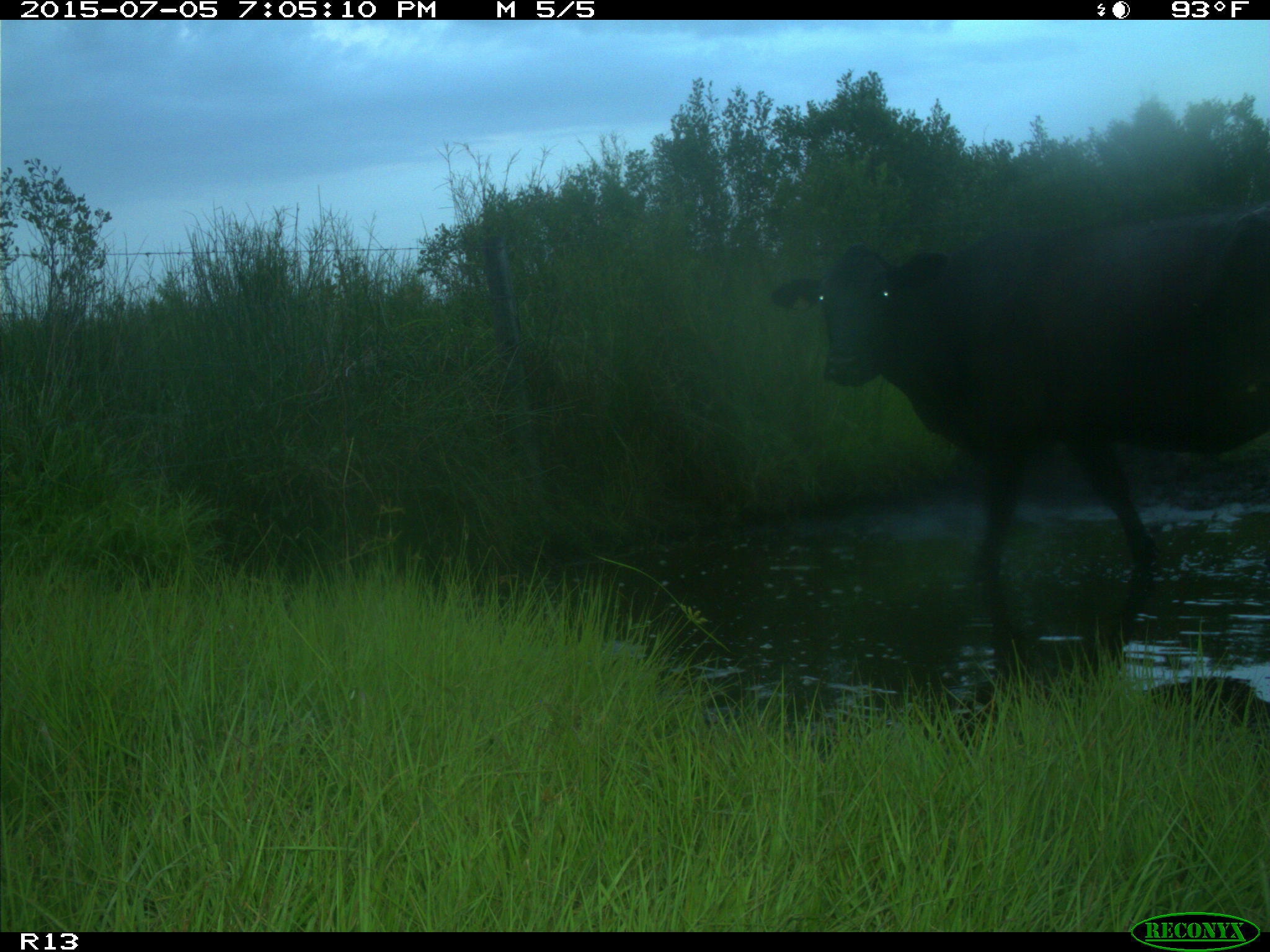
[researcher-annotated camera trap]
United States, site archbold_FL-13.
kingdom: Animalia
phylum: Chordata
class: Mammalia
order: Artiodactyla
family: Bovidae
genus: Bos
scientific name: Bos taurus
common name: domestic cow